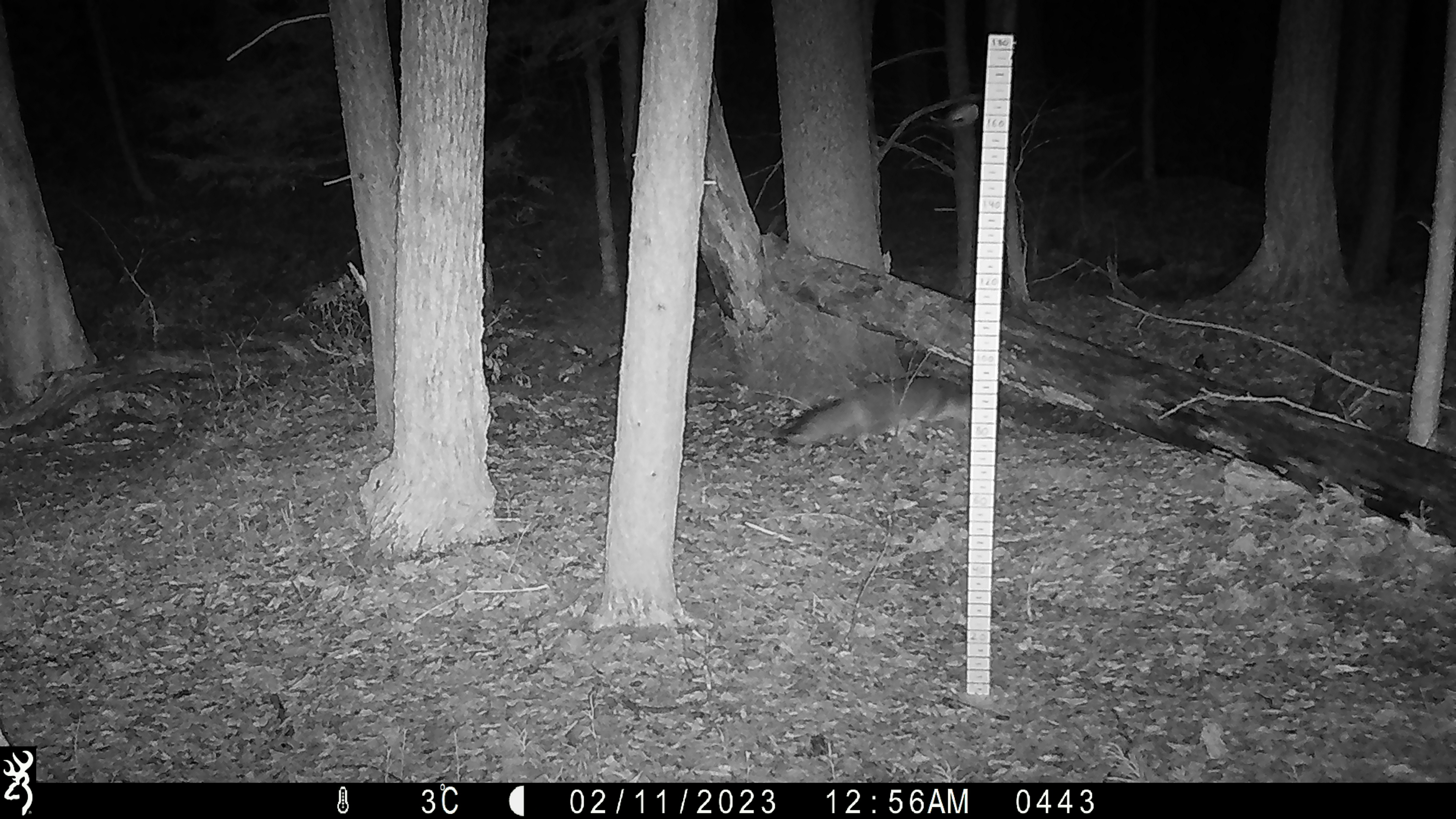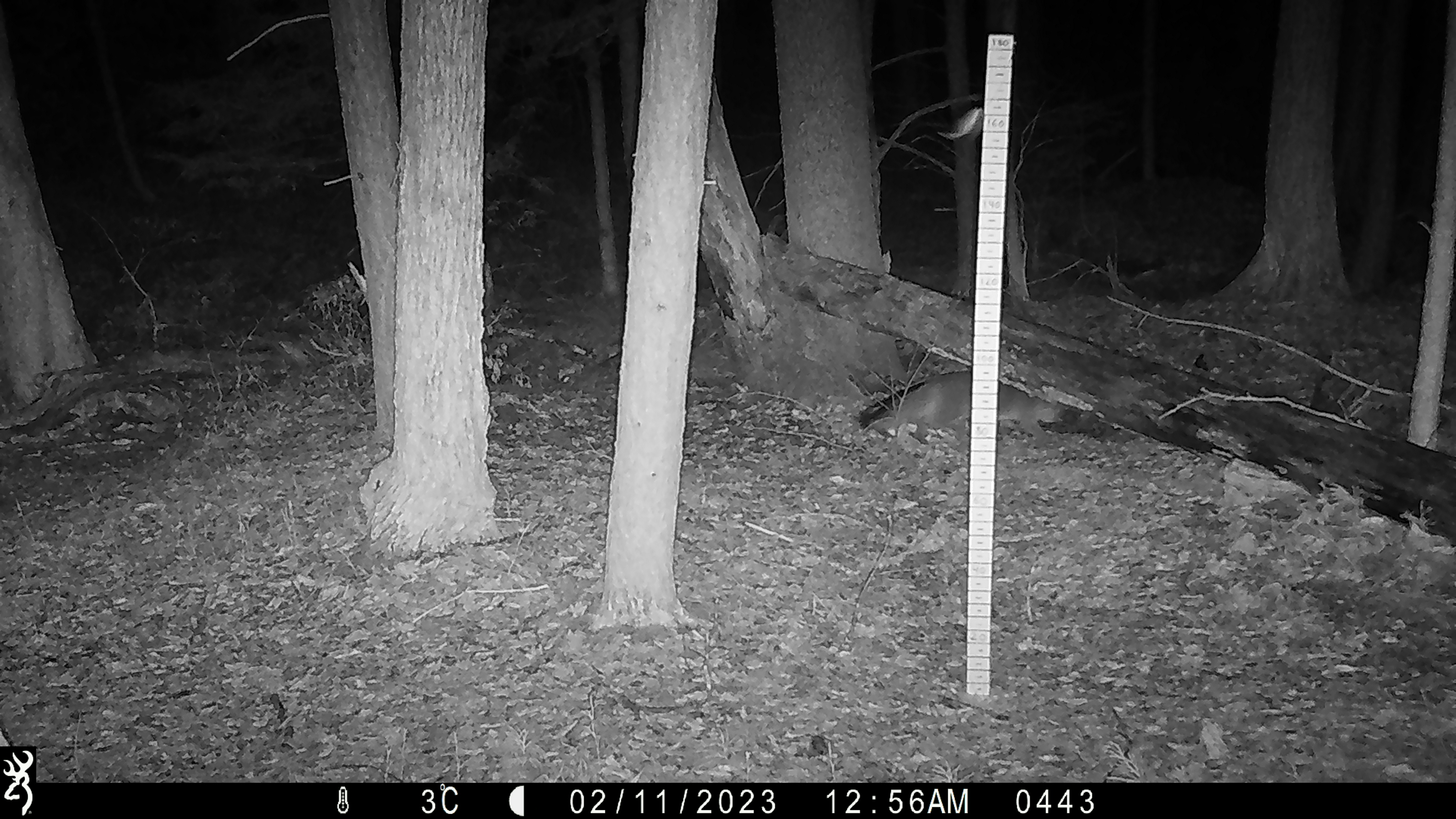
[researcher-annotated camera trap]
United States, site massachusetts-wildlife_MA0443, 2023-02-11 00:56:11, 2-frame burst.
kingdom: Animalia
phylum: Chordata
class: Mammalia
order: Carnivora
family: Canidae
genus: Vulpes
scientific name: Vulpes vulpes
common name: red fox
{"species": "red fox (Vulpes vulpes)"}